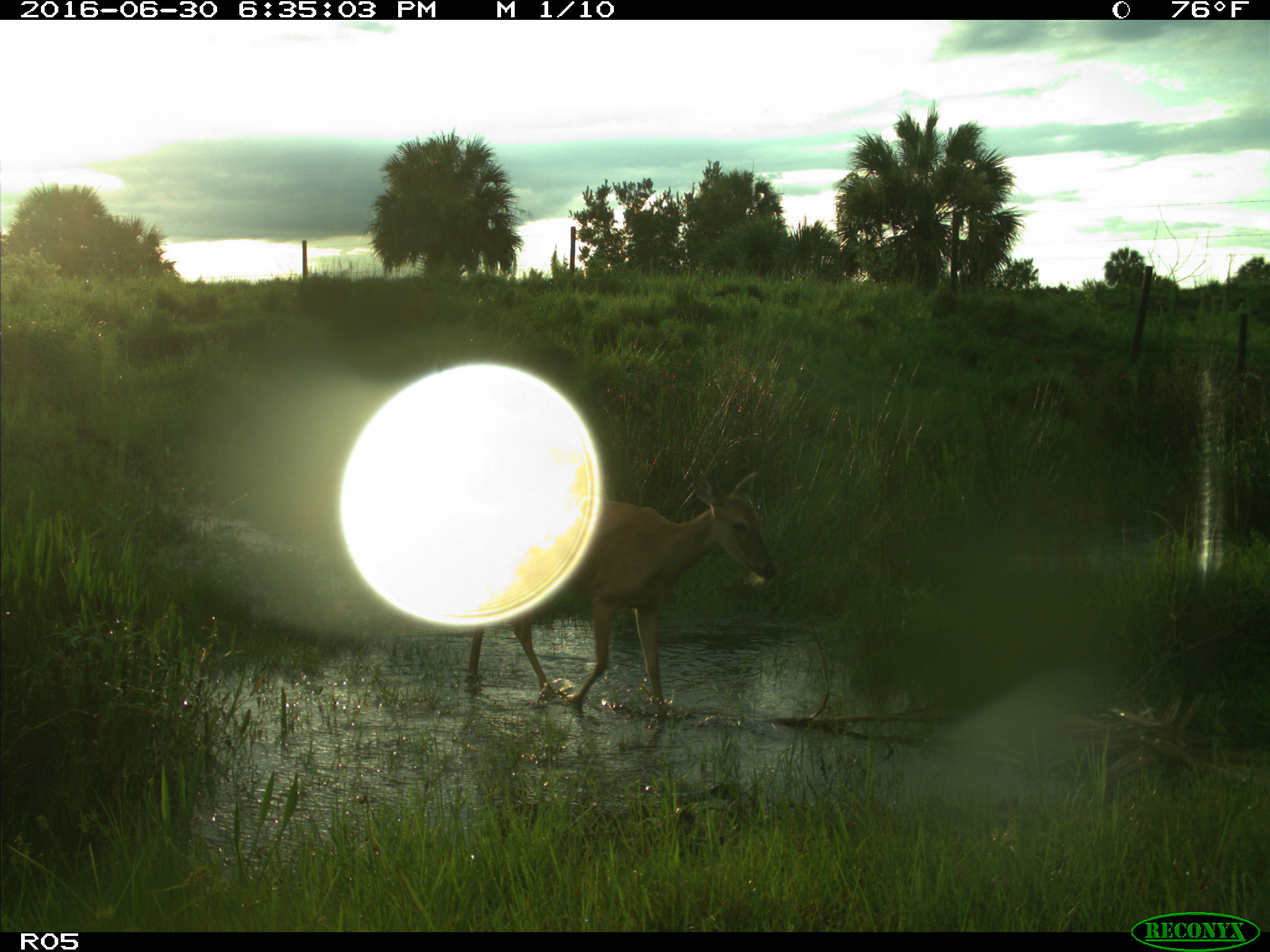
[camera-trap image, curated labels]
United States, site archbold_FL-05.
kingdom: Animalia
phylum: Chordata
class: Mammalia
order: Artiodactyla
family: Cervidae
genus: Odocoileus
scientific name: Odocoileus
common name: deer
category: unidentified deer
Unidentified deer (deer) (Odocoileus).